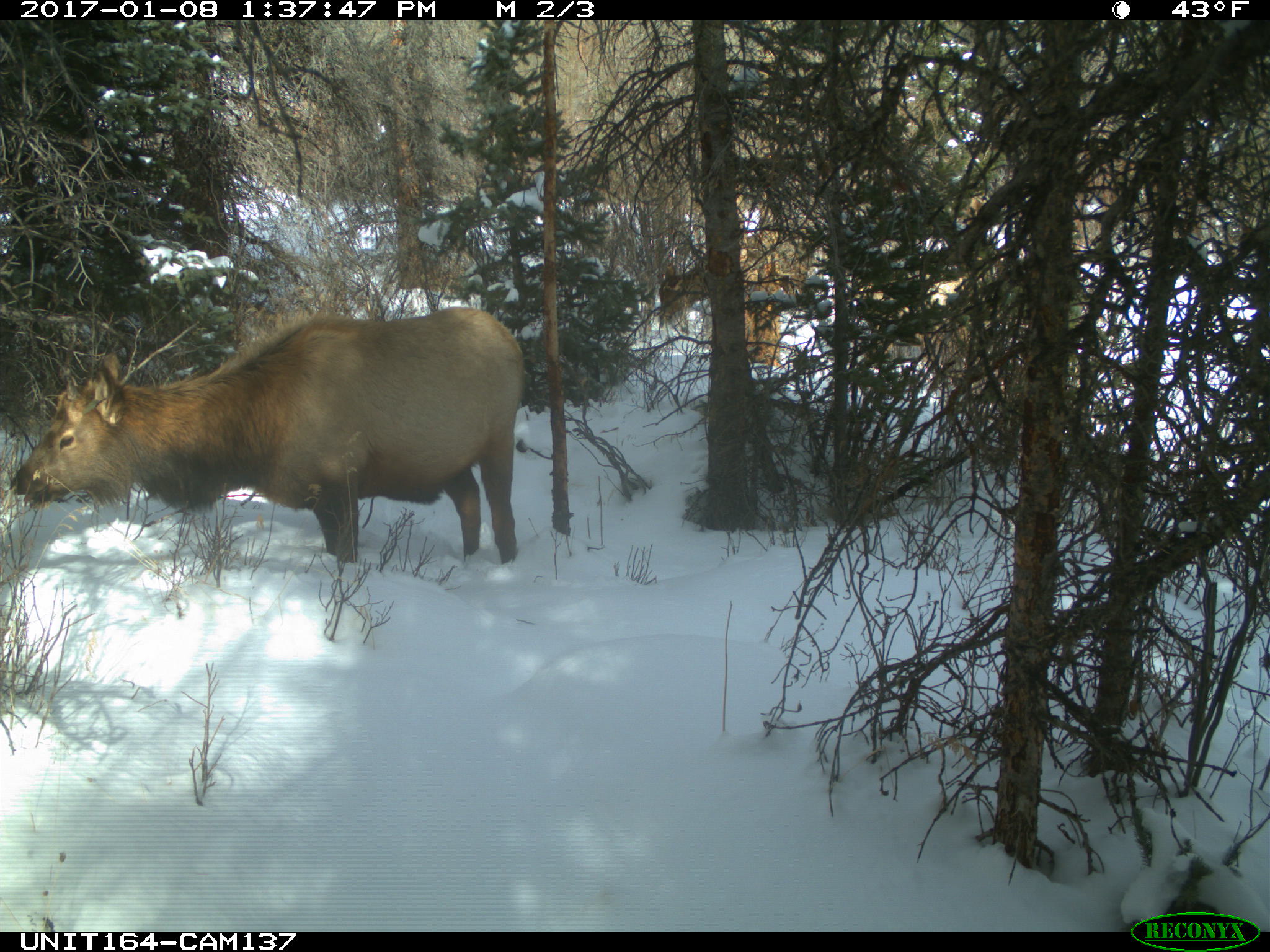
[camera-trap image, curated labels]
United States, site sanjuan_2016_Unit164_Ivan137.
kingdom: Animalia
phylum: Chordata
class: Mammalia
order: Artiodactyla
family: Cervidae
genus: Cervus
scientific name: Cervus elaphus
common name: red deer